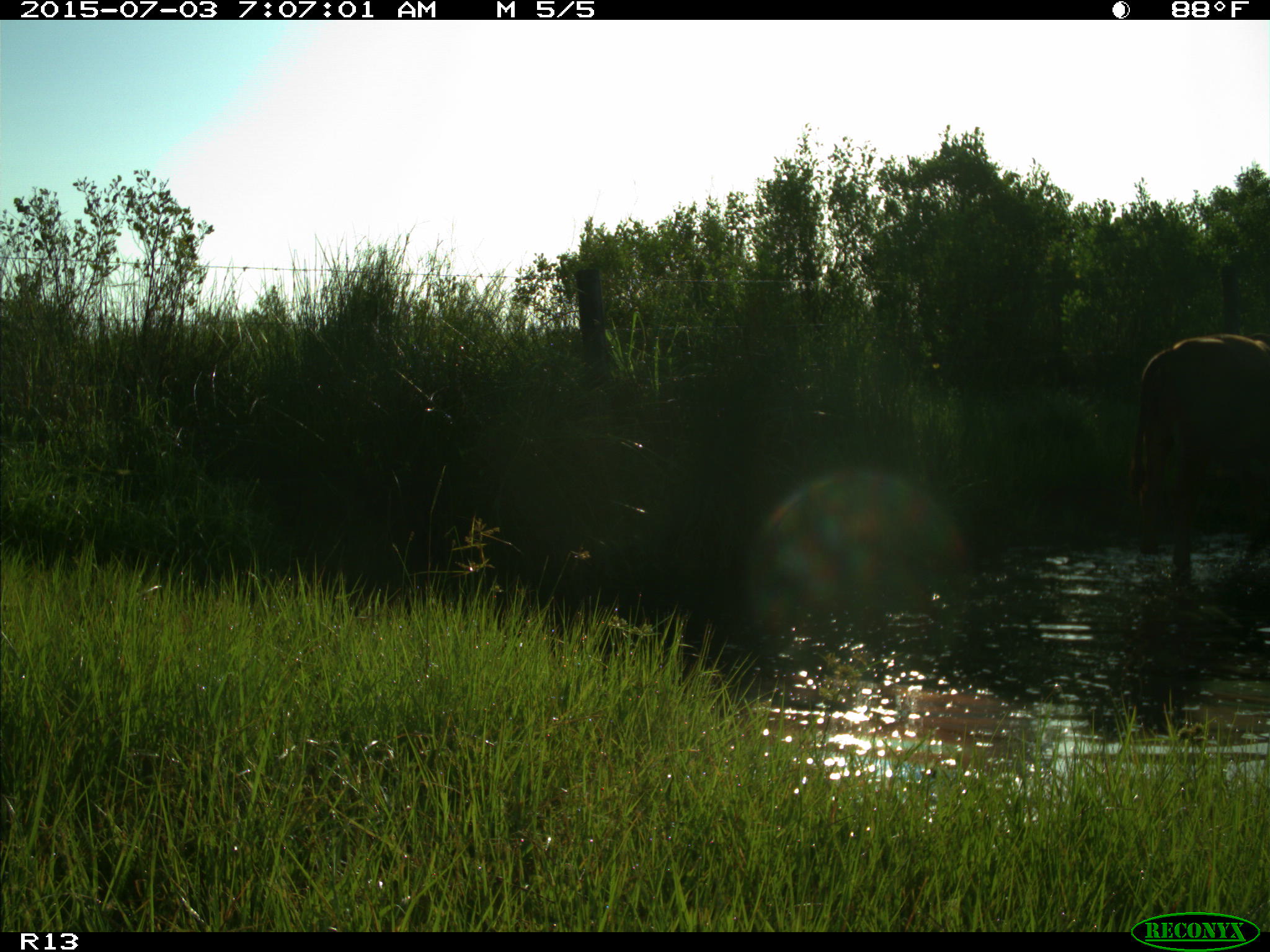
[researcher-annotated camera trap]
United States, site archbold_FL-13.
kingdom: Animalia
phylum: Chordata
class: Mammalia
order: Artiodactyla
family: Bovidae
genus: Bos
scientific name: Bos taurus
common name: domestic cow